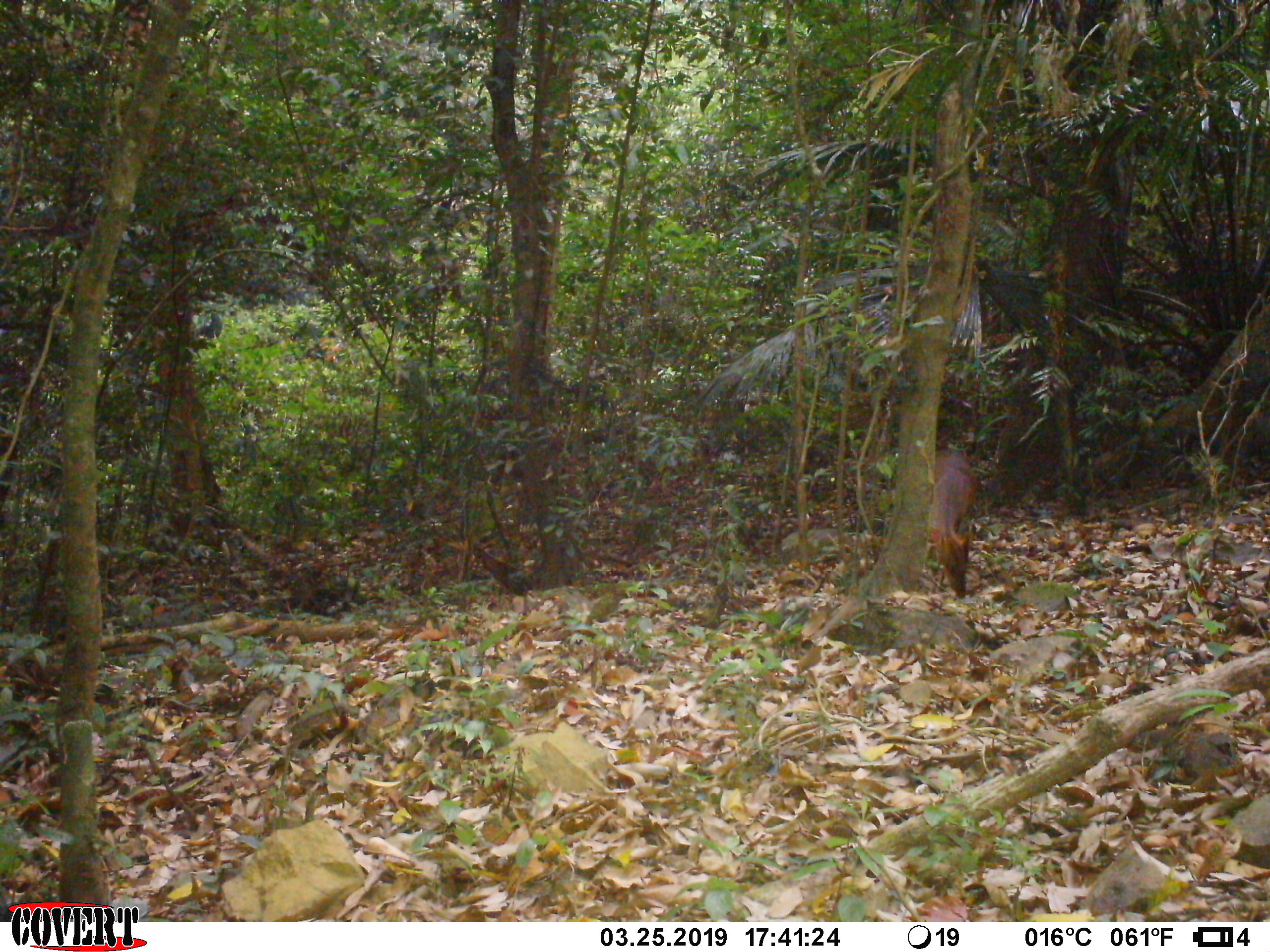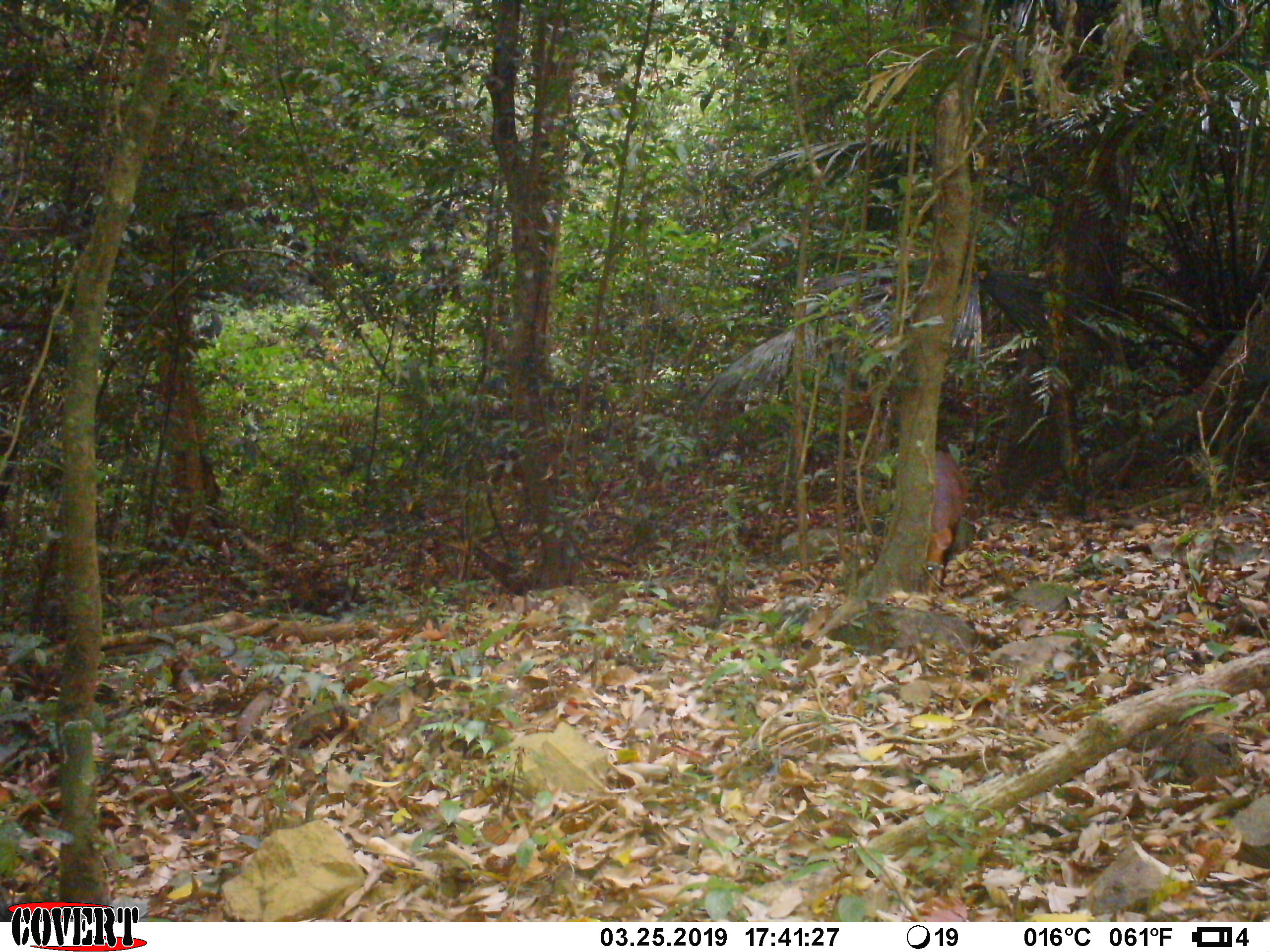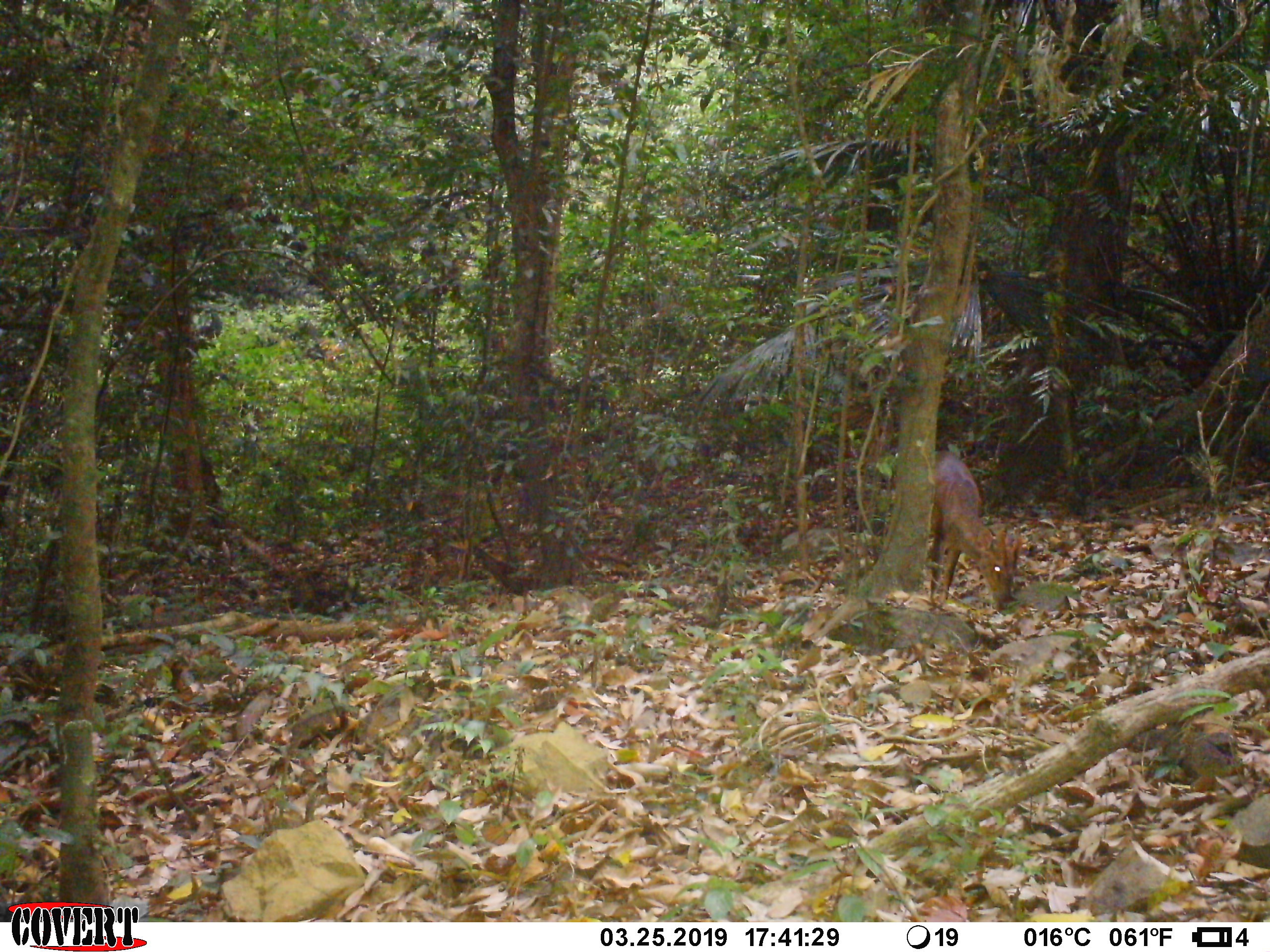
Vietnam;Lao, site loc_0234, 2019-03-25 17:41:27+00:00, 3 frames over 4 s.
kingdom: Animalia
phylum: Chordata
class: Mammalia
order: Artiodactyla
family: Cervidae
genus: Muntiacus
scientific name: Muntiacus vuquangensis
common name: large-antlered muntjac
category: large antlered muntjac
Large antlered muntjac (large-antlered muntjac) (Muntiacus vuquangensis). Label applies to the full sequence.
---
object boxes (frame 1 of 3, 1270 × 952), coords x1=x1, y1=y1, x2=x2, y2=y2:
large antlered muntjac: x1=928, y1=450, x2=980, y2=600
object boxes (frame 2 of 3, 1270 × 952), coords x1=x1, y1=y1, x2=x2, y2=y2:
large antlered muntjac: x1=923, y1=450, x2=969, y2=595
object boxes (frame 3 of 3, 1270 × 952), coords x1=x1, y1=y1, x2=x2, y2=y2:
large antlered muntjac: x1=928, y1=450, x2=1022, y2=613